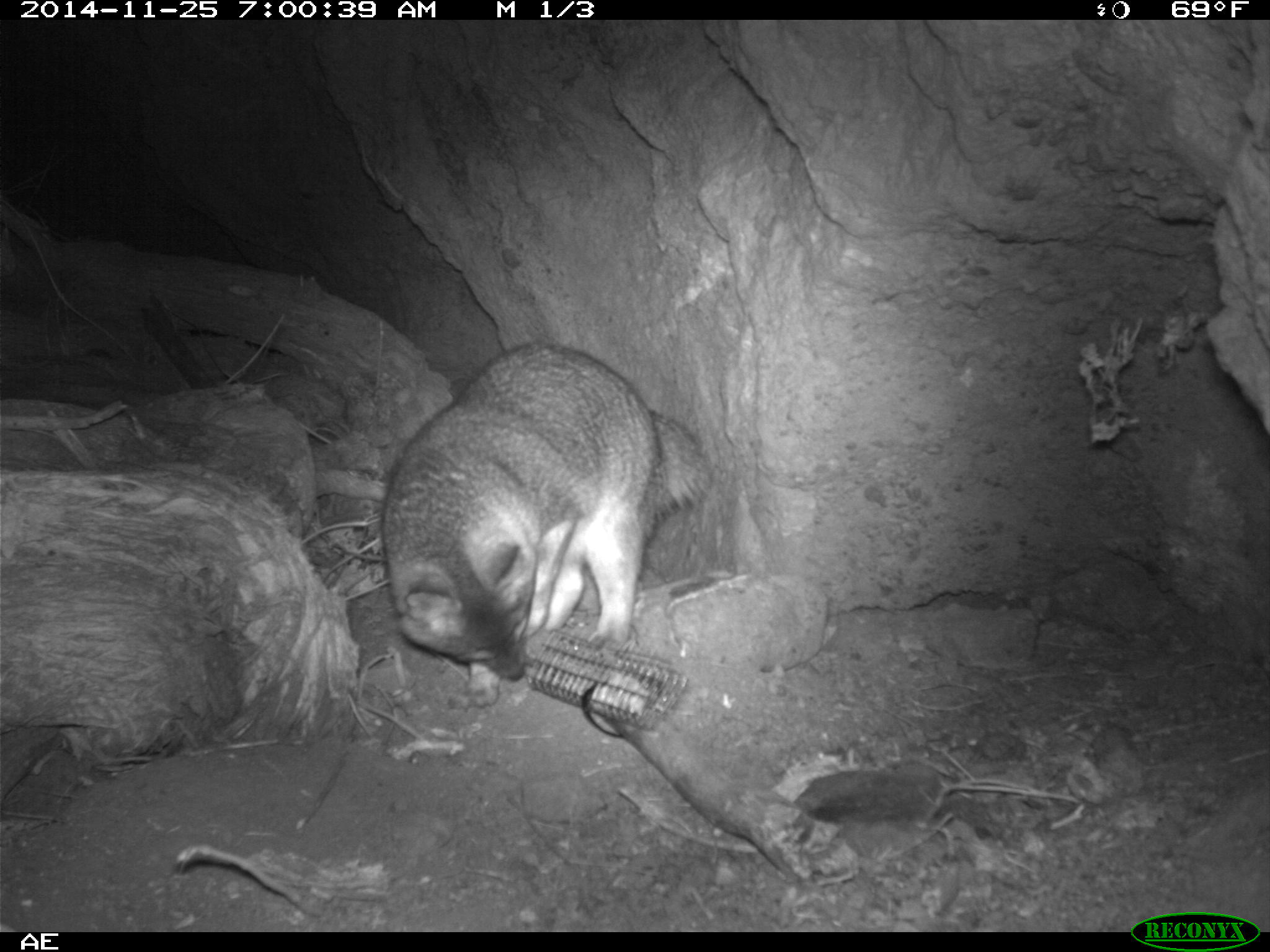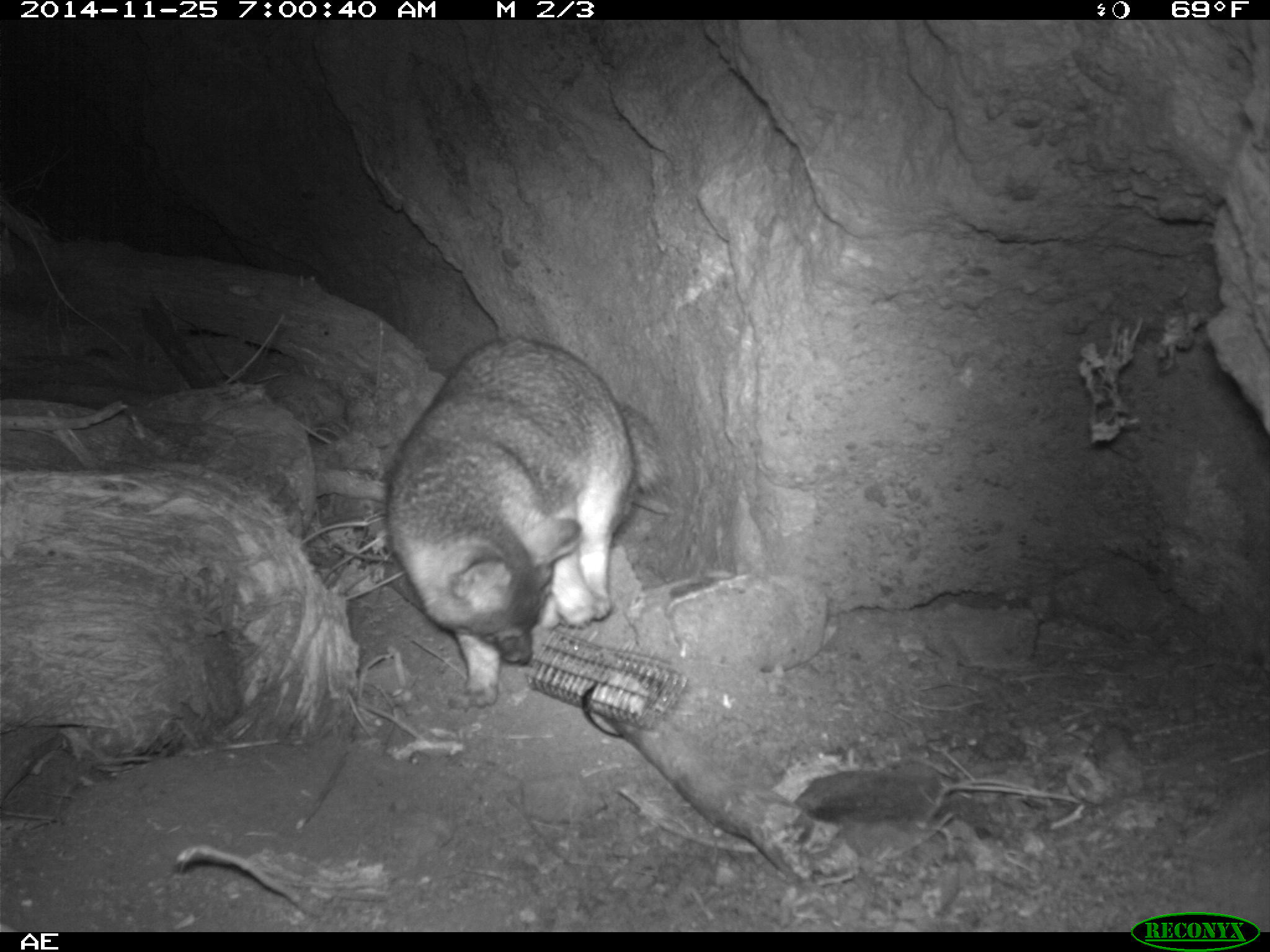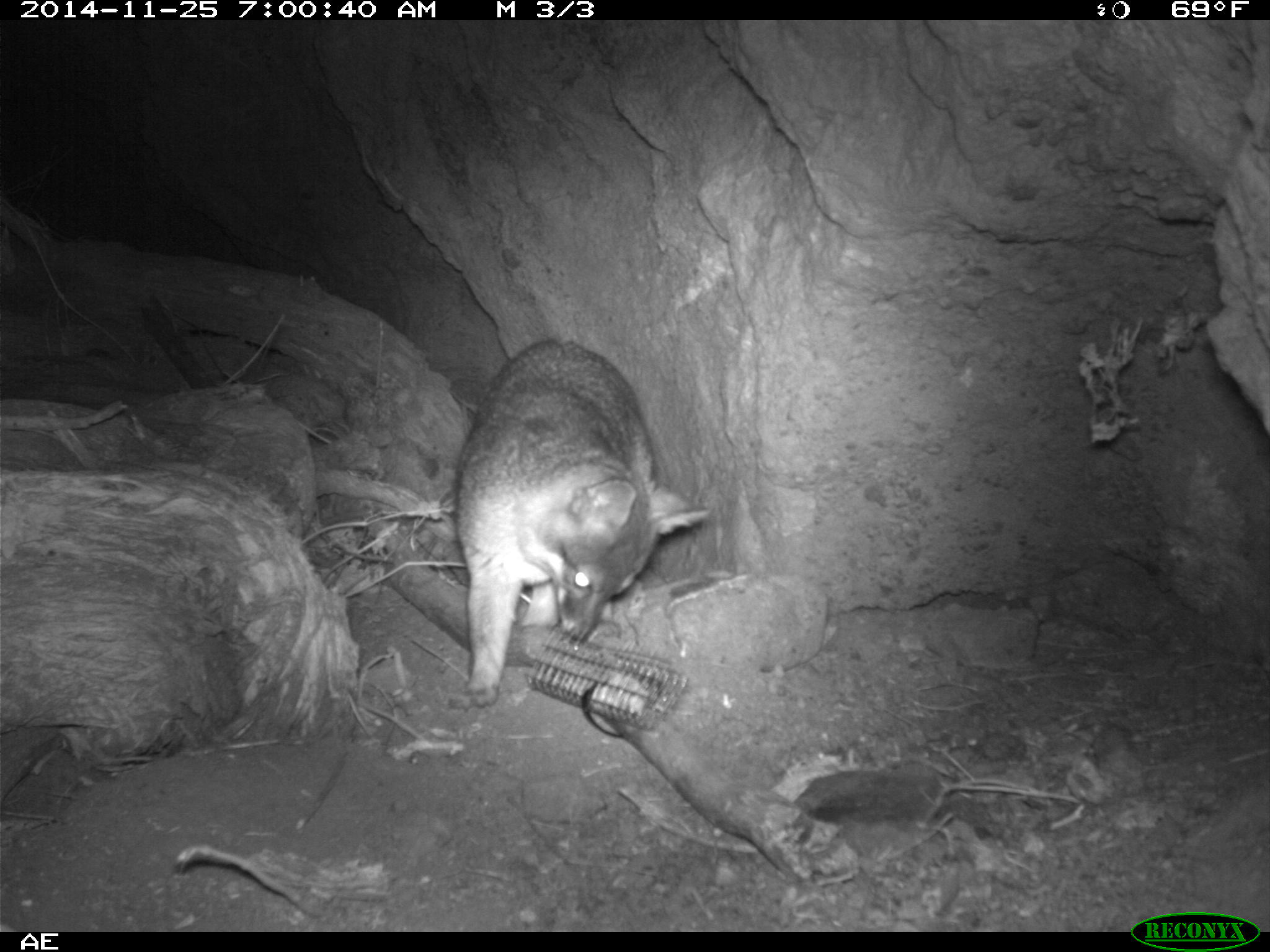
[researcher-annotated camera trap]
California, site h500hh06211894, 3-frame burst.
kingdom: Animalia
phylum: Chordata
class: Mammalia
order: Carnivora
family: Canidae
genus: Urocyon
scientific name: Urocyon littoralis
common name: island fox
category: fox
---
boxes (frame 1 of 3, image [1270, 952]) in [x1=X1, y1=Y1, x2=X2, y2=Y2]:
fox: [x1=380, y1=336, x2=711, y2=707]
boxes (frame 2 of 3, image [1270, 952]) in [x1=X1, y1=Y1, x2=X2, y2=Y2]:
fox: [x1=384, y1=333, x2=675, y2=707]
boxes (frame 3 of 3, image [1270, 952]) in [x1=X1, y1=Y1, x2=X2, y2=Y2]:
fox: [x1=454, y1=337, x2=712, y2=707]